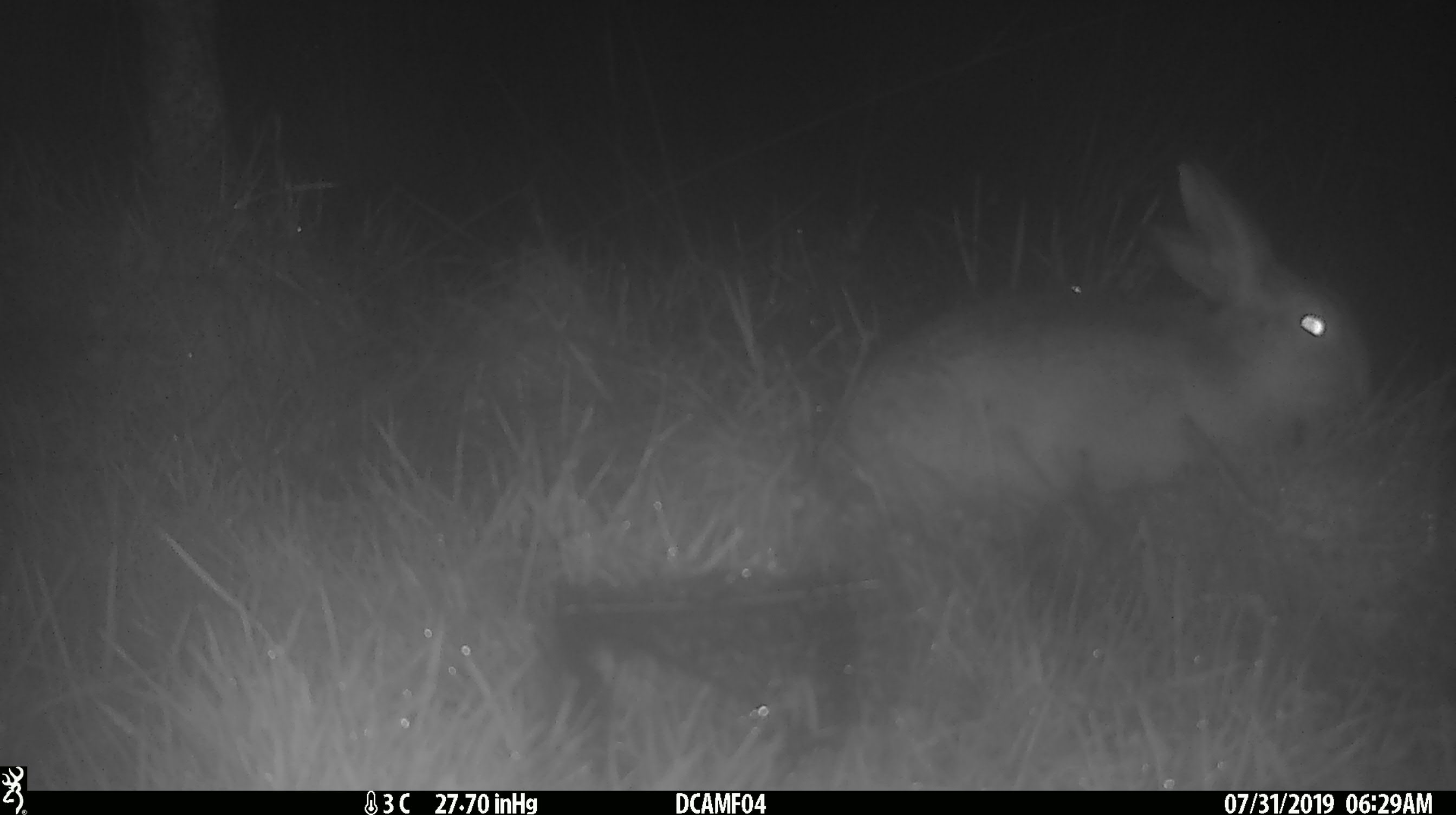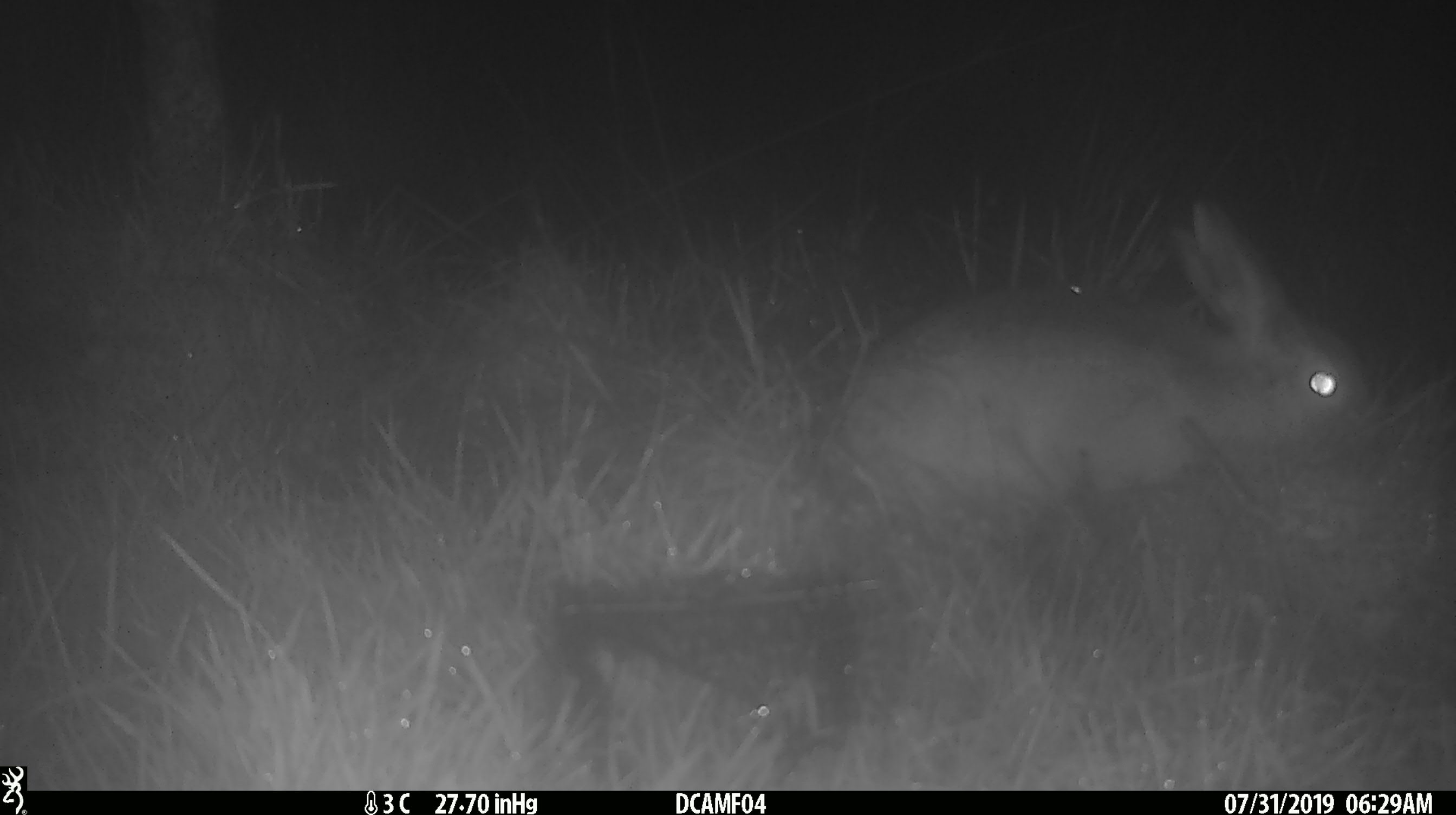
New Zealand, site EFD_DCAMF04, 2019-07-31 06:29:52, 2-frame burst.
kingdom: Animalia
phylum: Chordata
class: Mammalia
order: Lagomorpha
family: Leporidae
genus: Lepus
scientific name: Lepus europaeus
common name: brown hare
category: hare